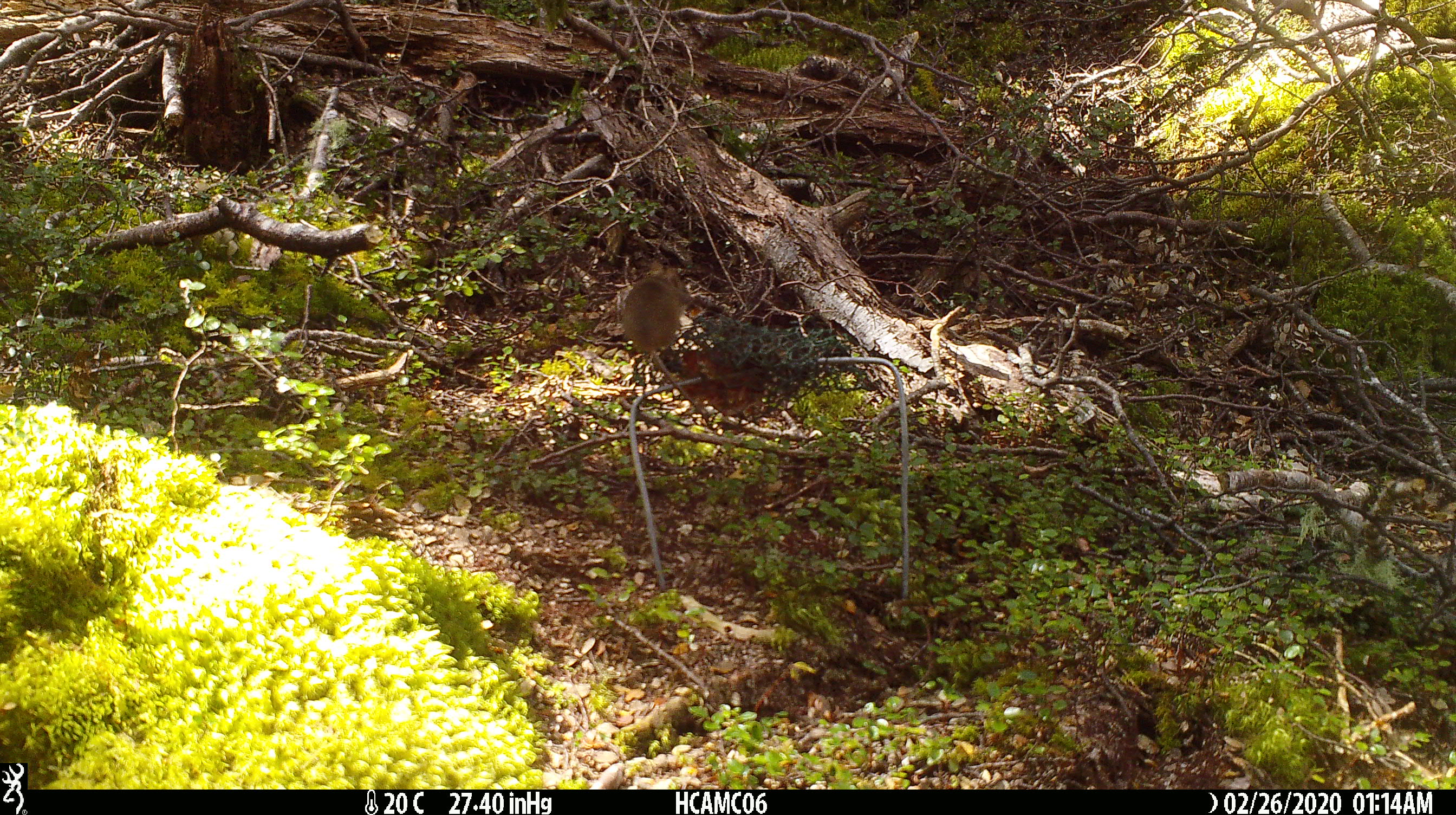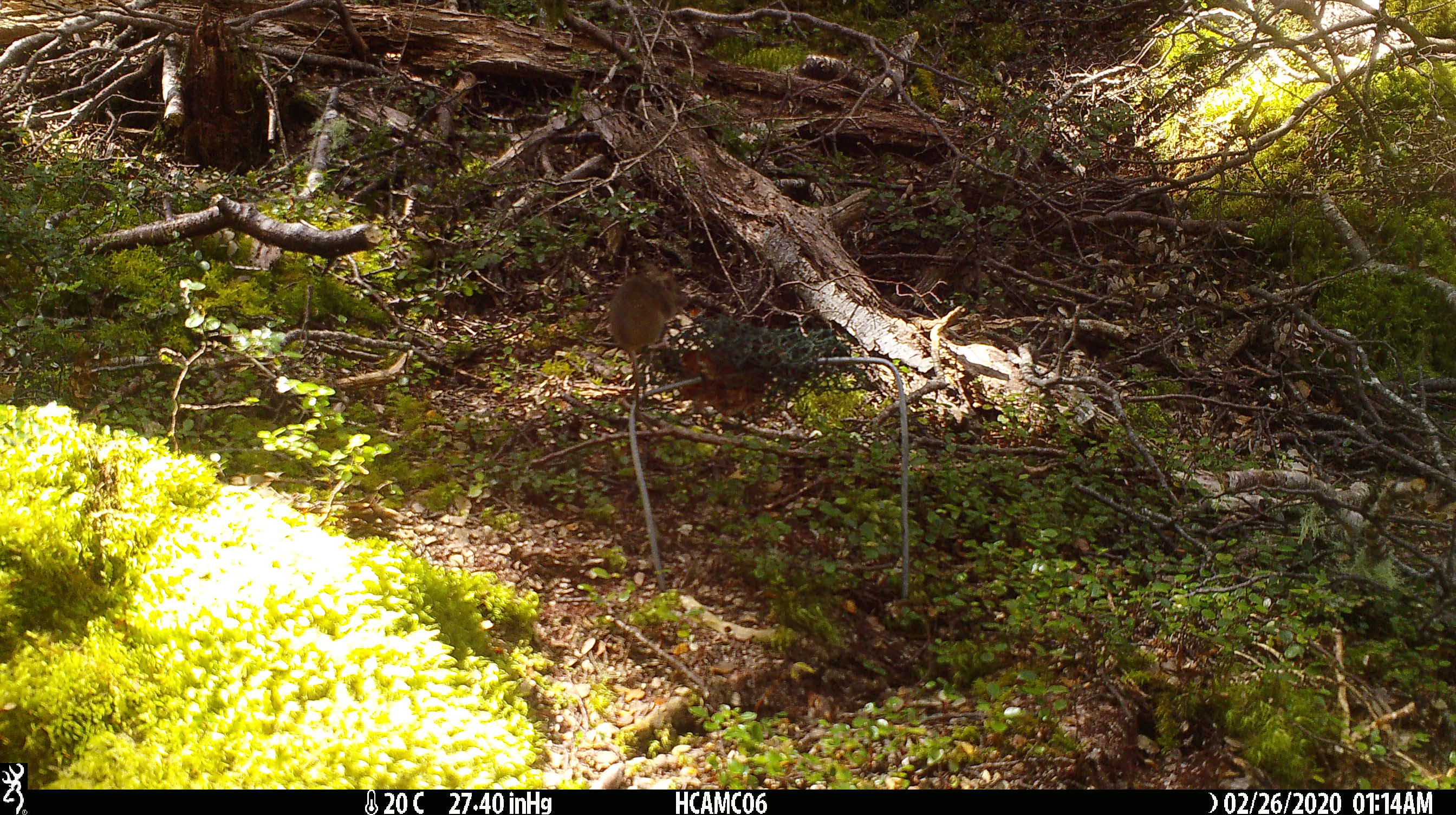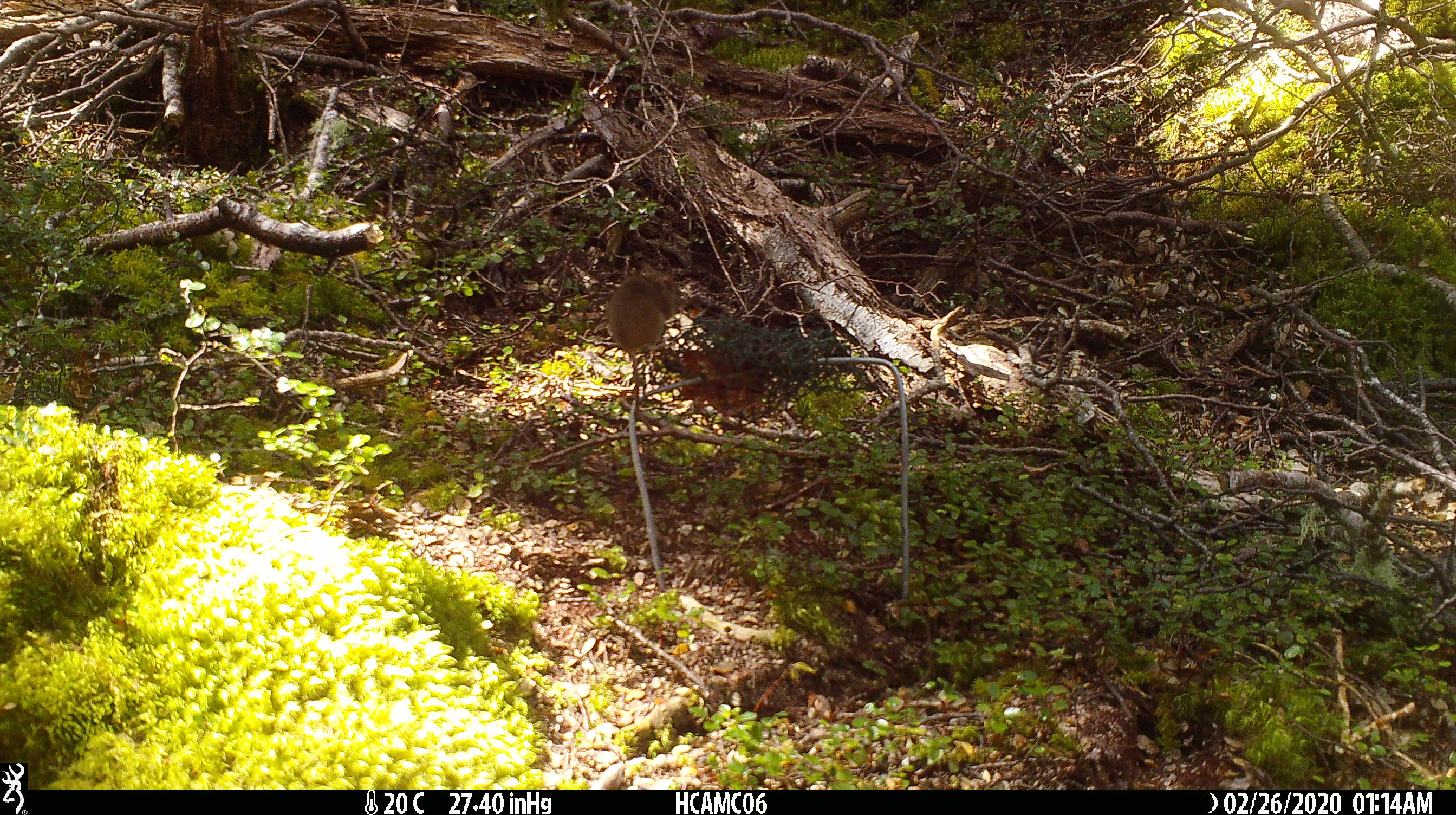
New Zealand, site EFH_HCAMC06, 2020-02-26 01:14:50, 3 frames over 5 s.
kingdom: Animalia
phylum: Chordata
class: Mammalia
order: Rodentia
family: Muridae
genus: Mus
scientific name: Mus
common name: mouse